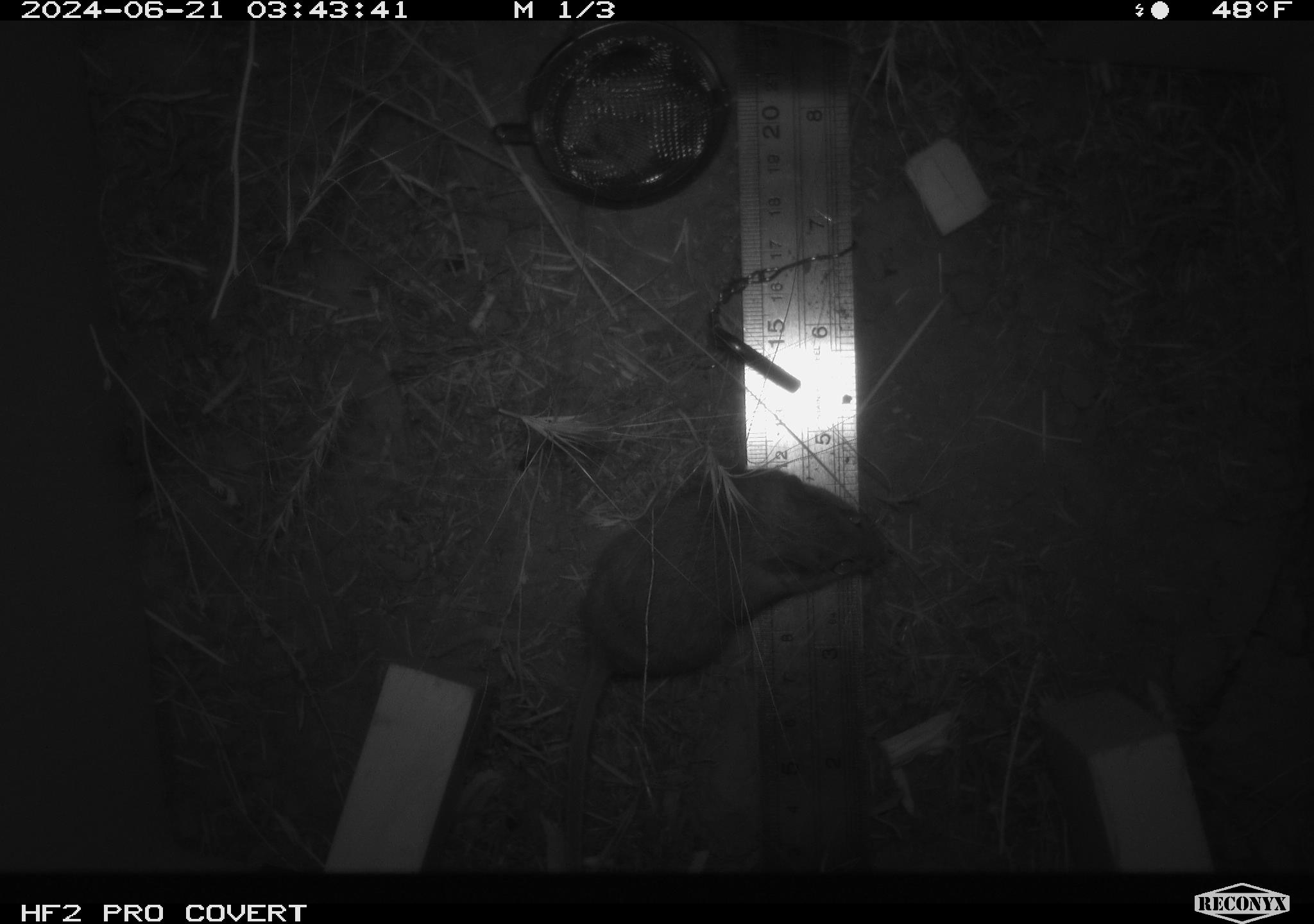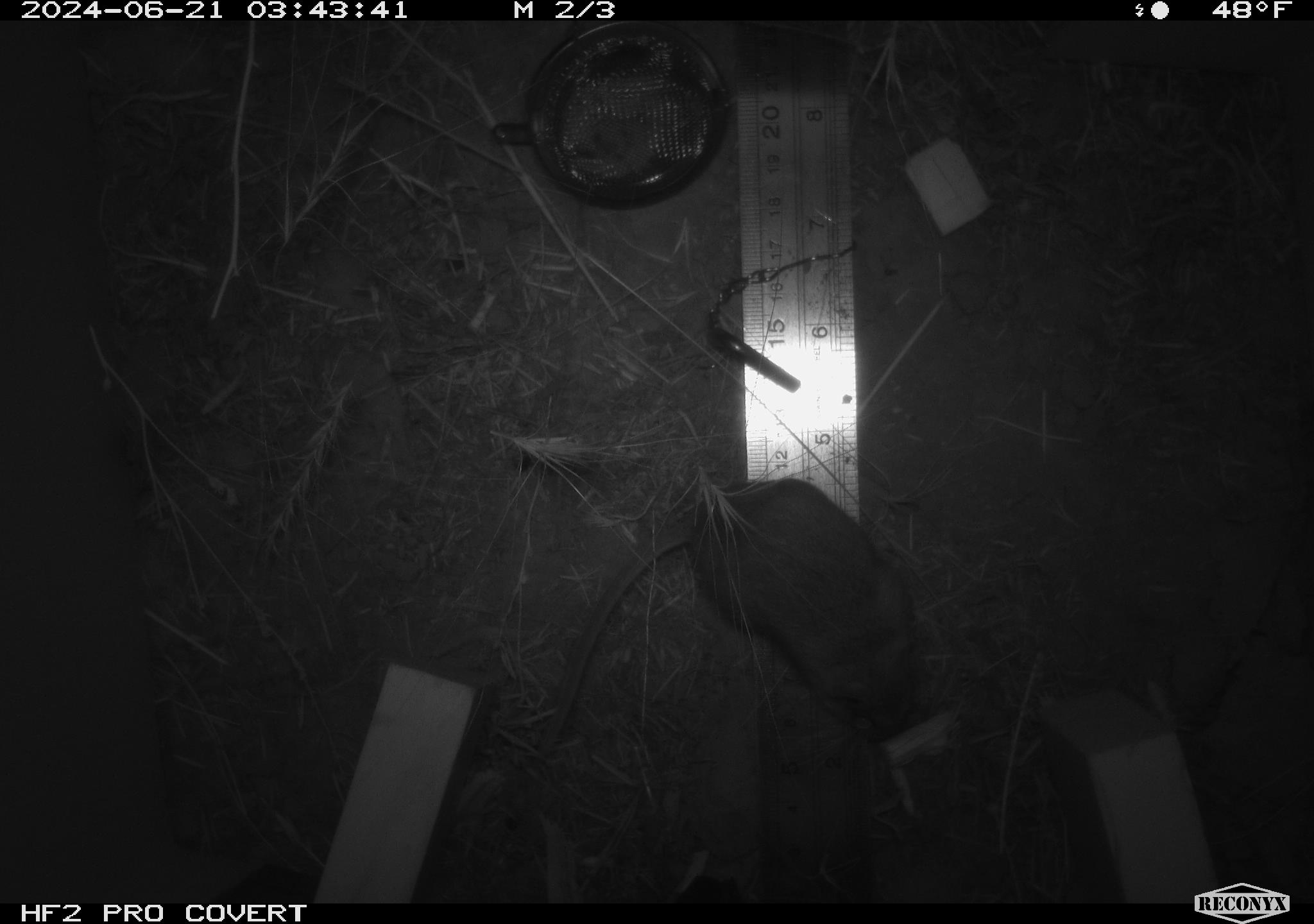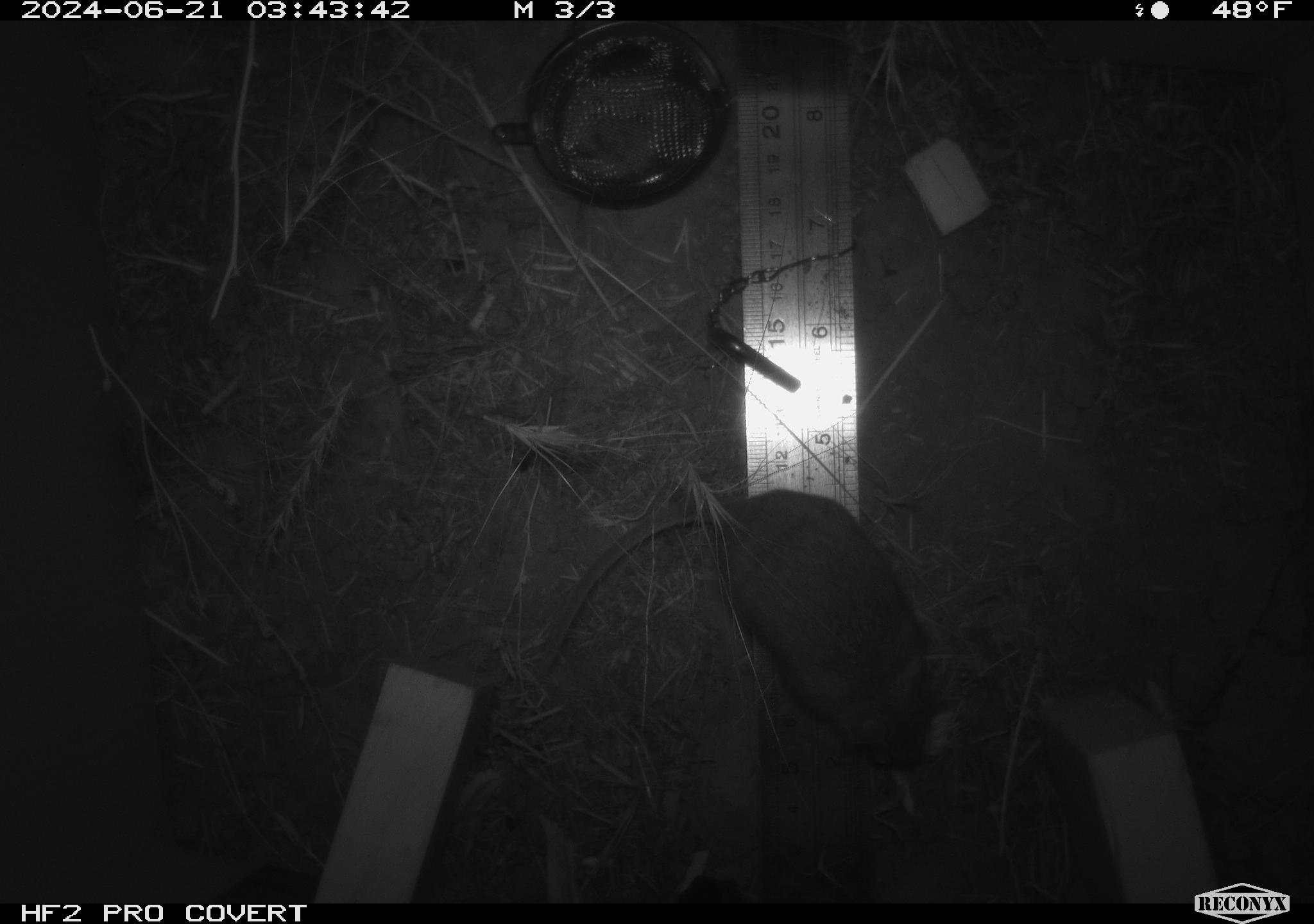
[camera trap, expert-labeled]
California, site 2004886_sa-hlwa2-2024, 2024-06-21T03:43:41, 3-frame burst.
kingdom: Animalia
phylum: Chordata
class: Mammalia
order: Rodentia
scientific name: Rodentia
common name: mouse species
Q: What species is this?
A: Mouse species (Rodentia).